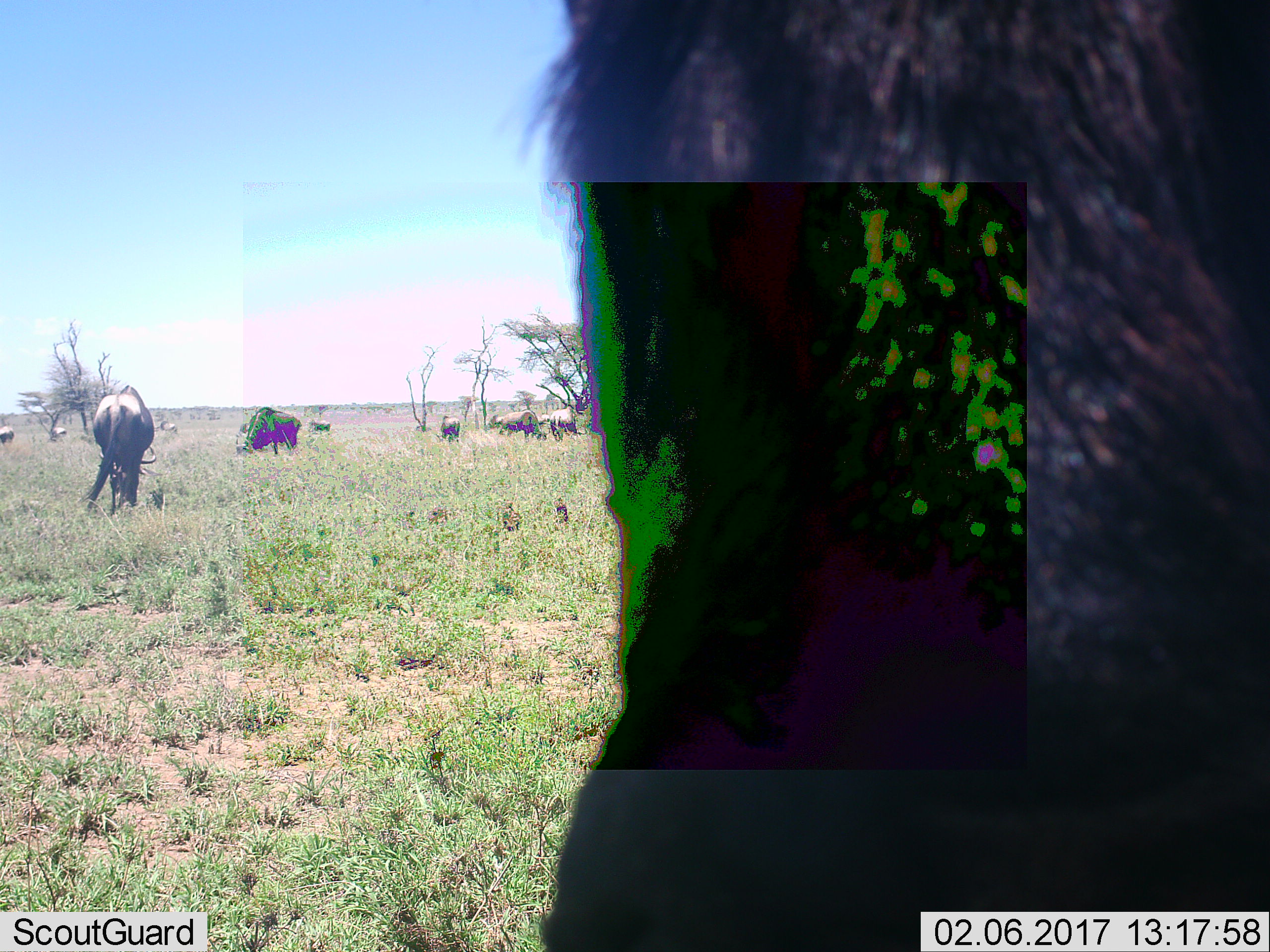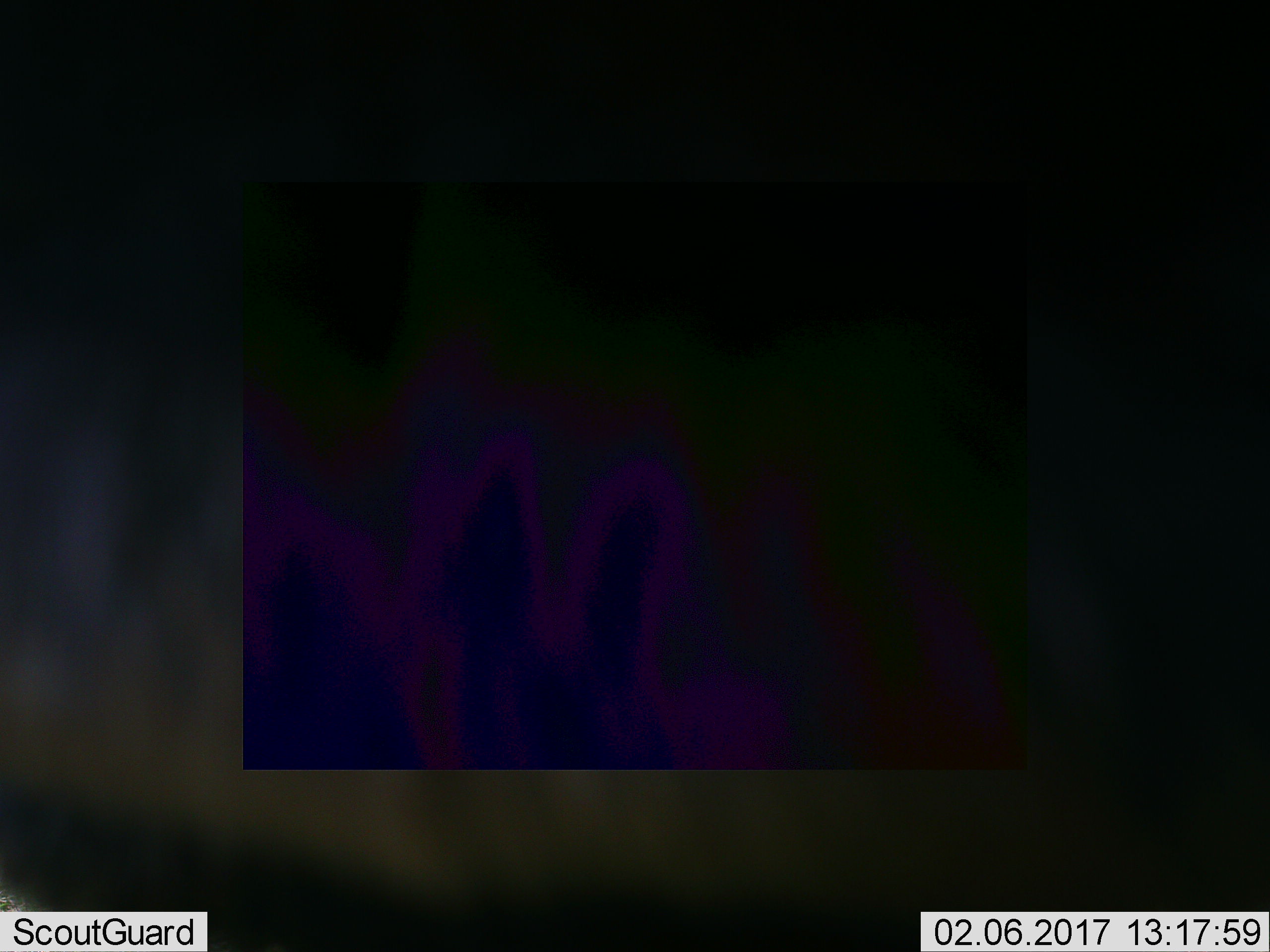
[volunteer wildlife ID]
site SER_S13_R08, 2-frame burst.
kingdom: Animalia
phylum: Chordata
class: Mammalia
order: Artiodactyla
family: Bovidae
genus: Connochaetes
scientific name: Connochaetes taurinus taurinus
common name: blue wildebeest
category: wildebeestblue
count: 10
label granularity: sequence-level